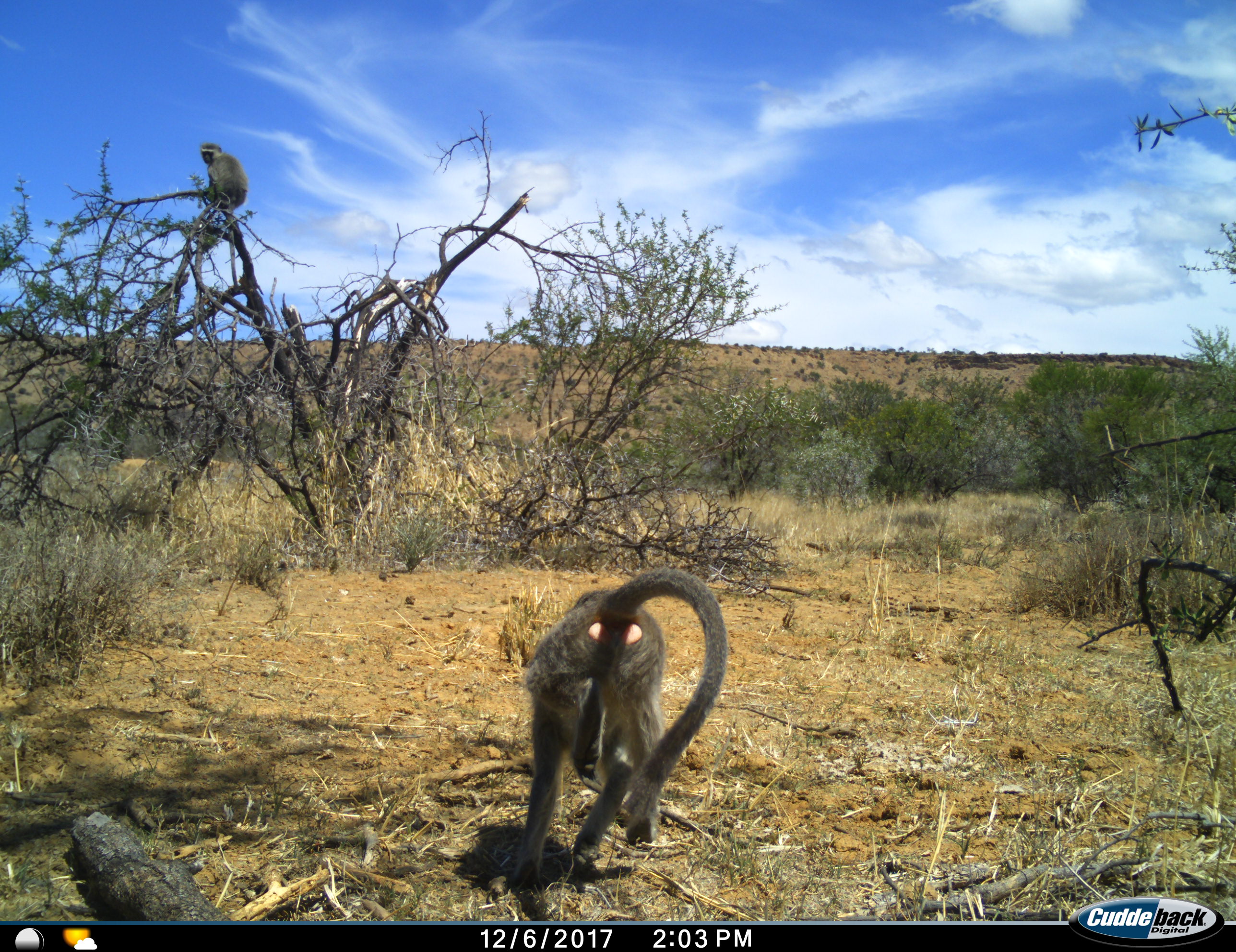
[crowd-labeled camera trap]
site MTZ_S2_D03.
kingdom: Animalia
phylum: Chordata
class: Mammalia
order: Primates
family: Cercopithecidae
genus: Chlorocebus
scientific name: Chlorocebus pygerythrus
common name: vervet monkey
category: monkeyvervet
Monkeyvervet (vervet monkey) (Chlorocebus pygerythrus), count 2. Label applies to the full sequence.